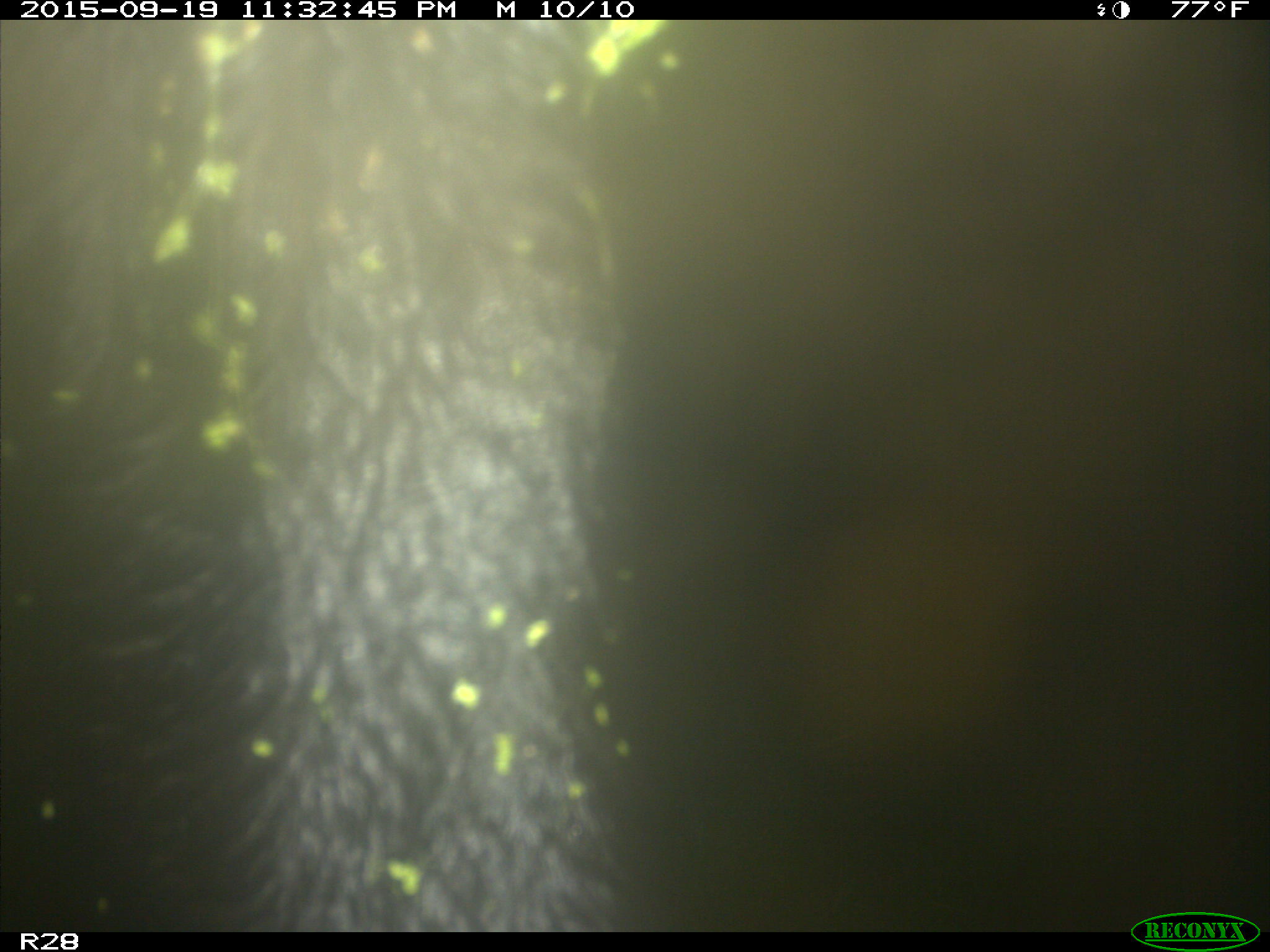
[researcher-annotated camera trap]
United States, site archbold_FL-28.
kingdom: Animalia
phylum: Chordata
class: Mammalia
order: Artiodactyla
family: Bovidae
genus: Bos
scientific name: Bos taurus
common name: domestic cow